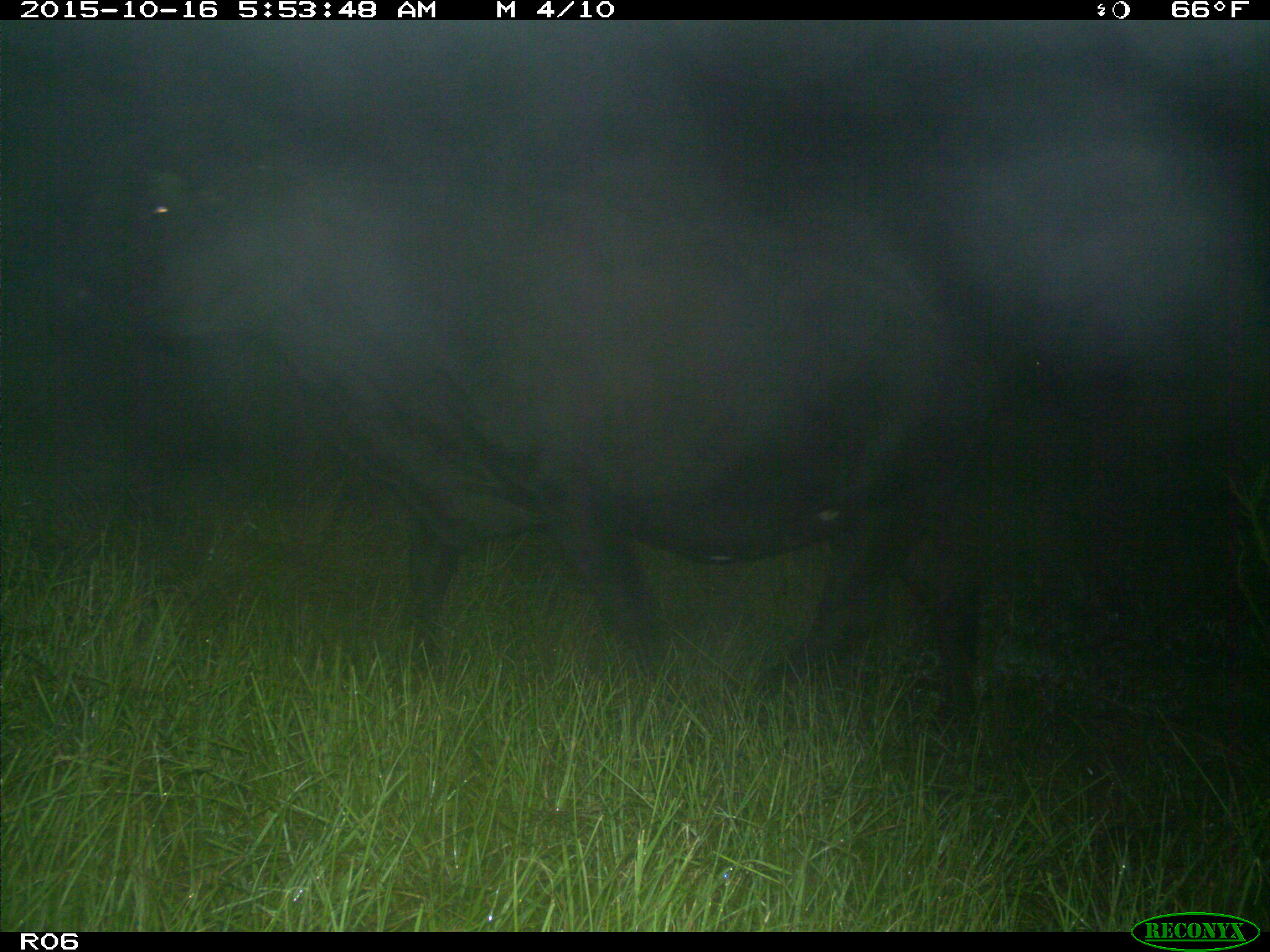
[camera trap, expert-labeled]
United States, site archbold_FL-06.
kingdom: Animalia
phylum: Chordata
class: Mammalia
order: Artiodactyla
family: Bovidae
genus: Bos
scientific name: Bos taurus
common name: domestic cow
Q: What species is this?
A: Bos taurus (domestic cow).